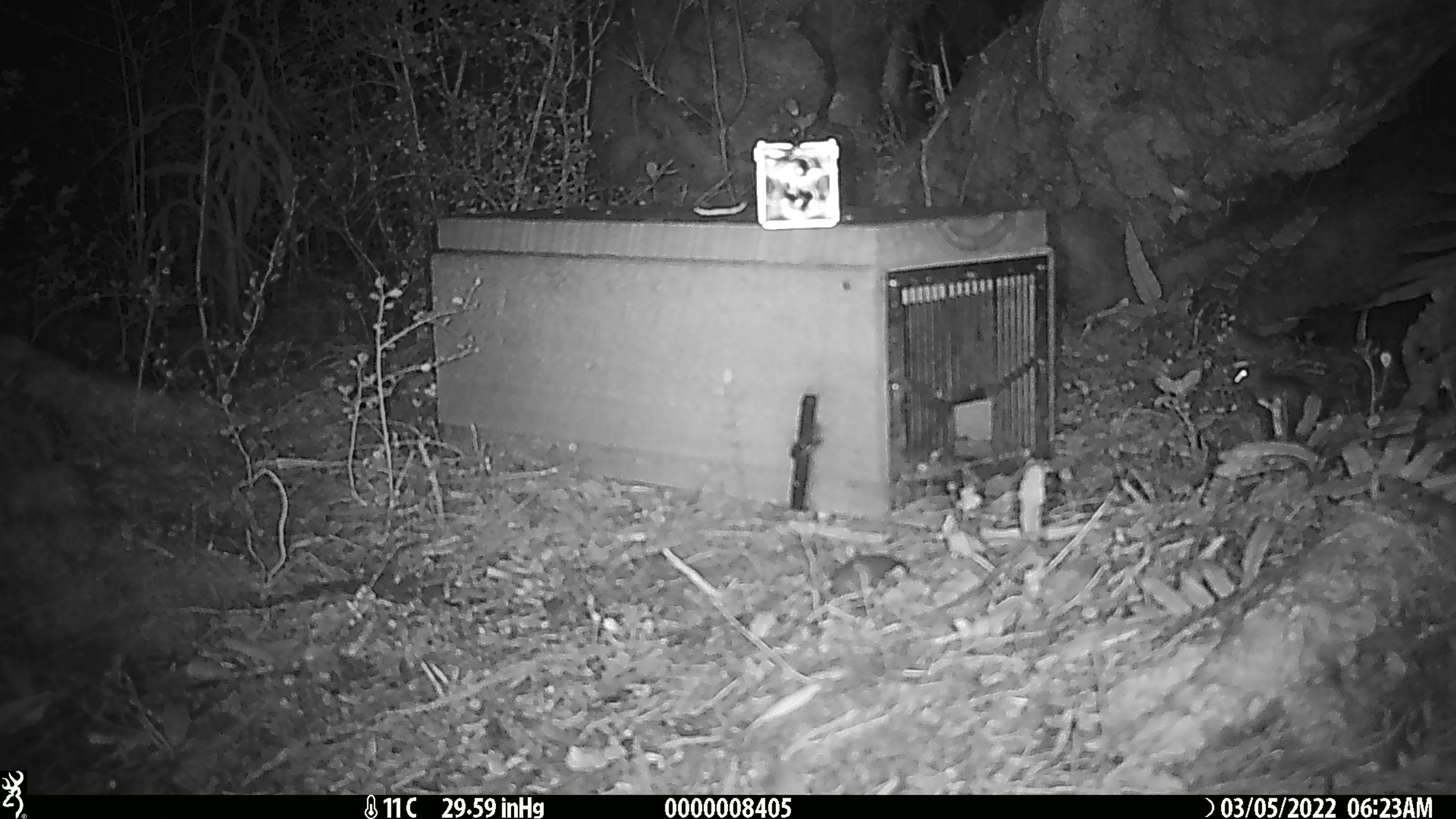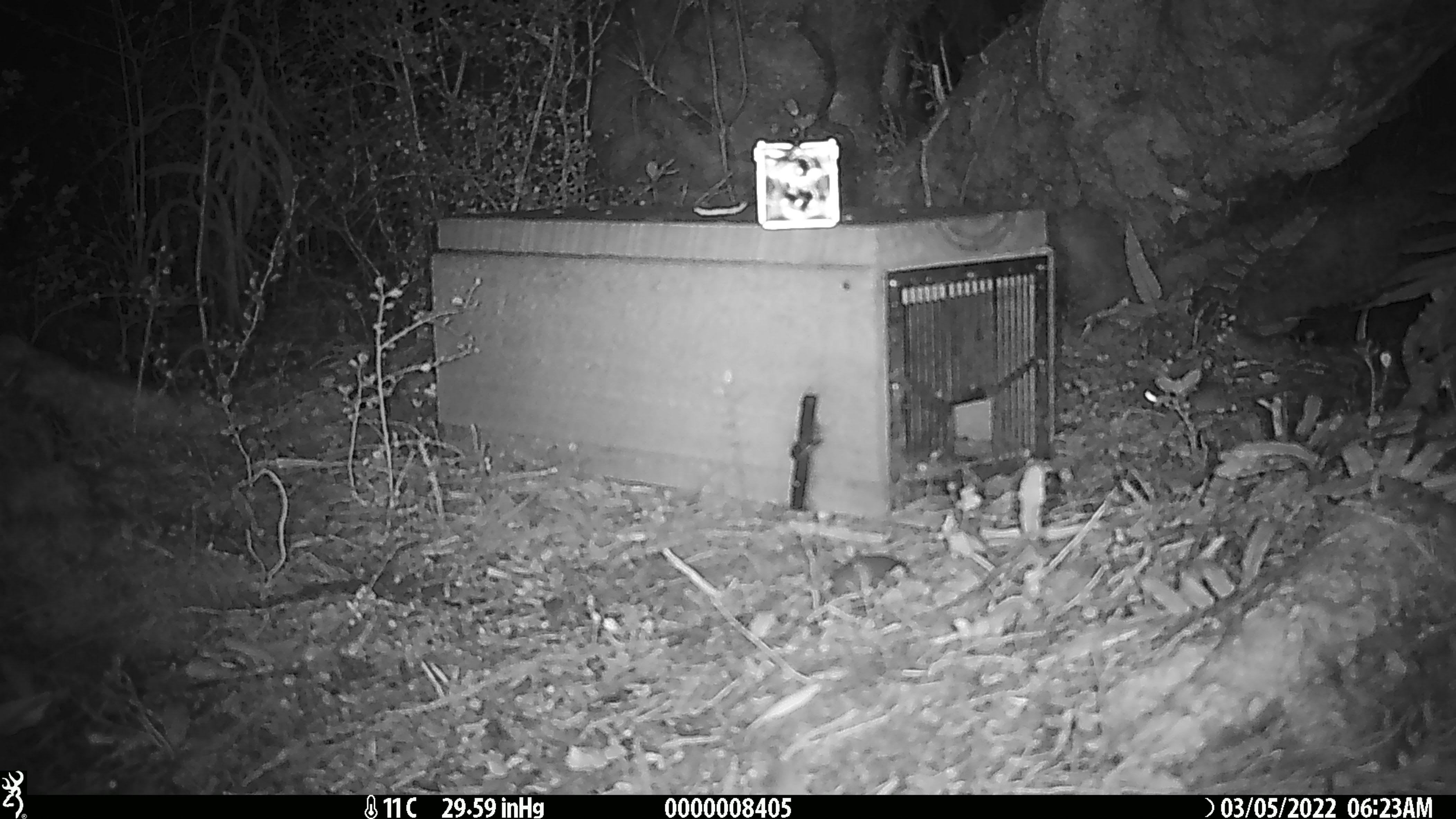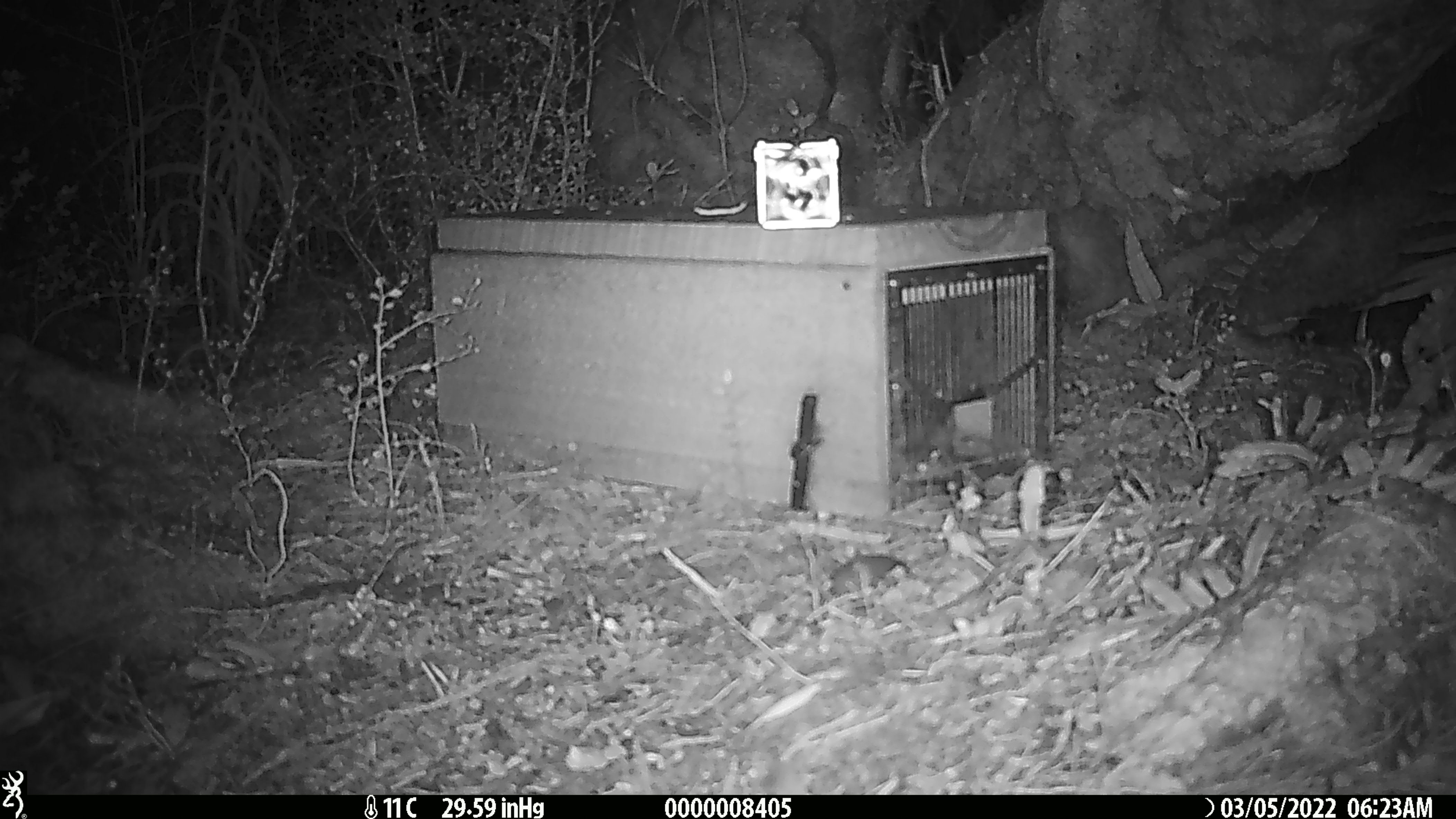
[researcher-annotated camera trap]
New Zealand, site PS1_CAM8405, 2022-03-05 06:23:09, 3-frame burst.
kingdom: Animalia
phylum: Chordata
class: Mammalia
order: Rodentia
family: Muridae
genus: Mus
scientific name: Mus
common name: mouse